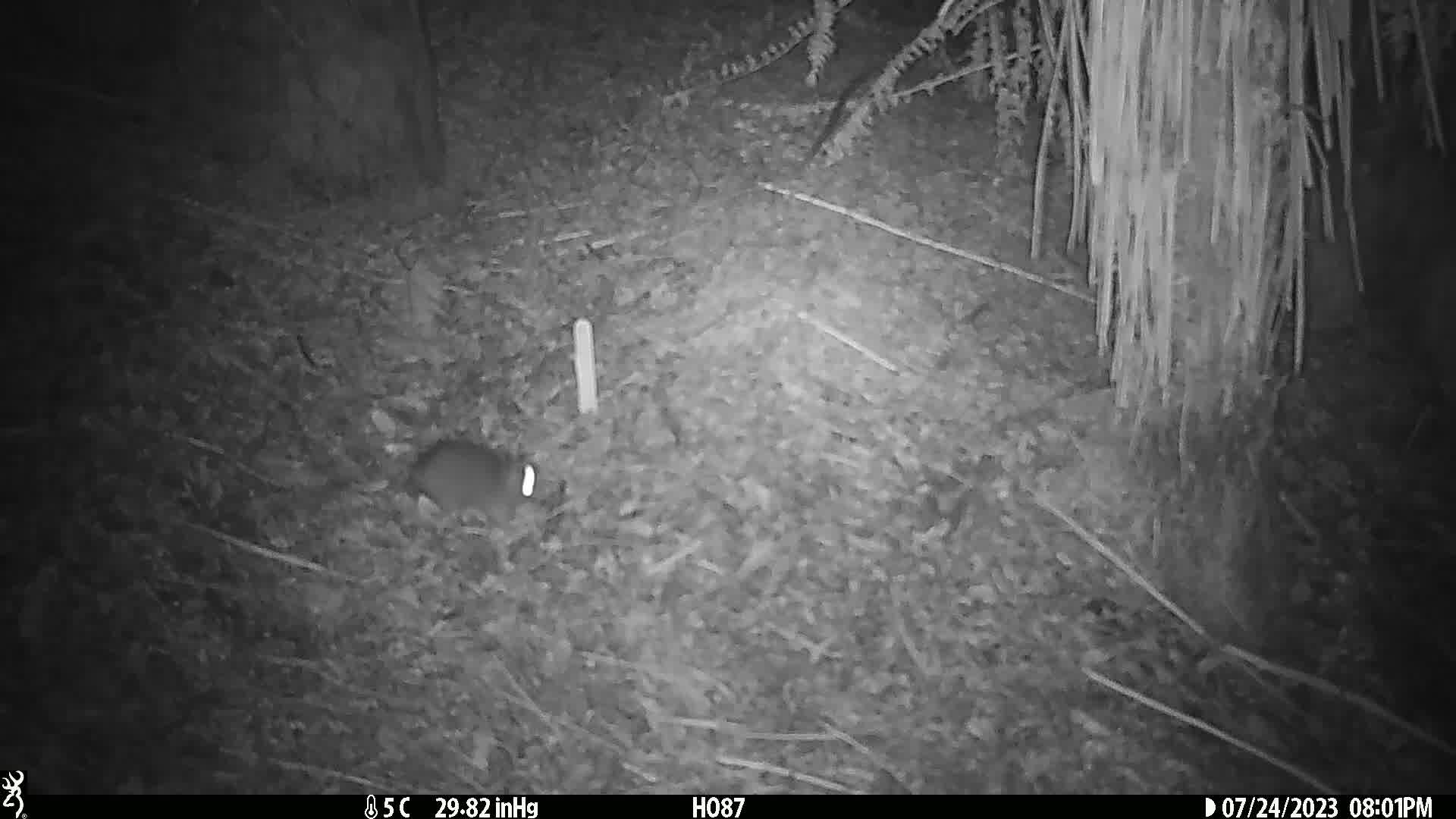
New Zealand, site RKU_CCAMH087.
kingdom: Animalia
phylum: Chordata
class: Mammalia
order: Rodentia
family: Muridae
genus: Rattus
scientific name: Rattus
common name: rat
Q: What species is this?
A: Rat (Rattus).